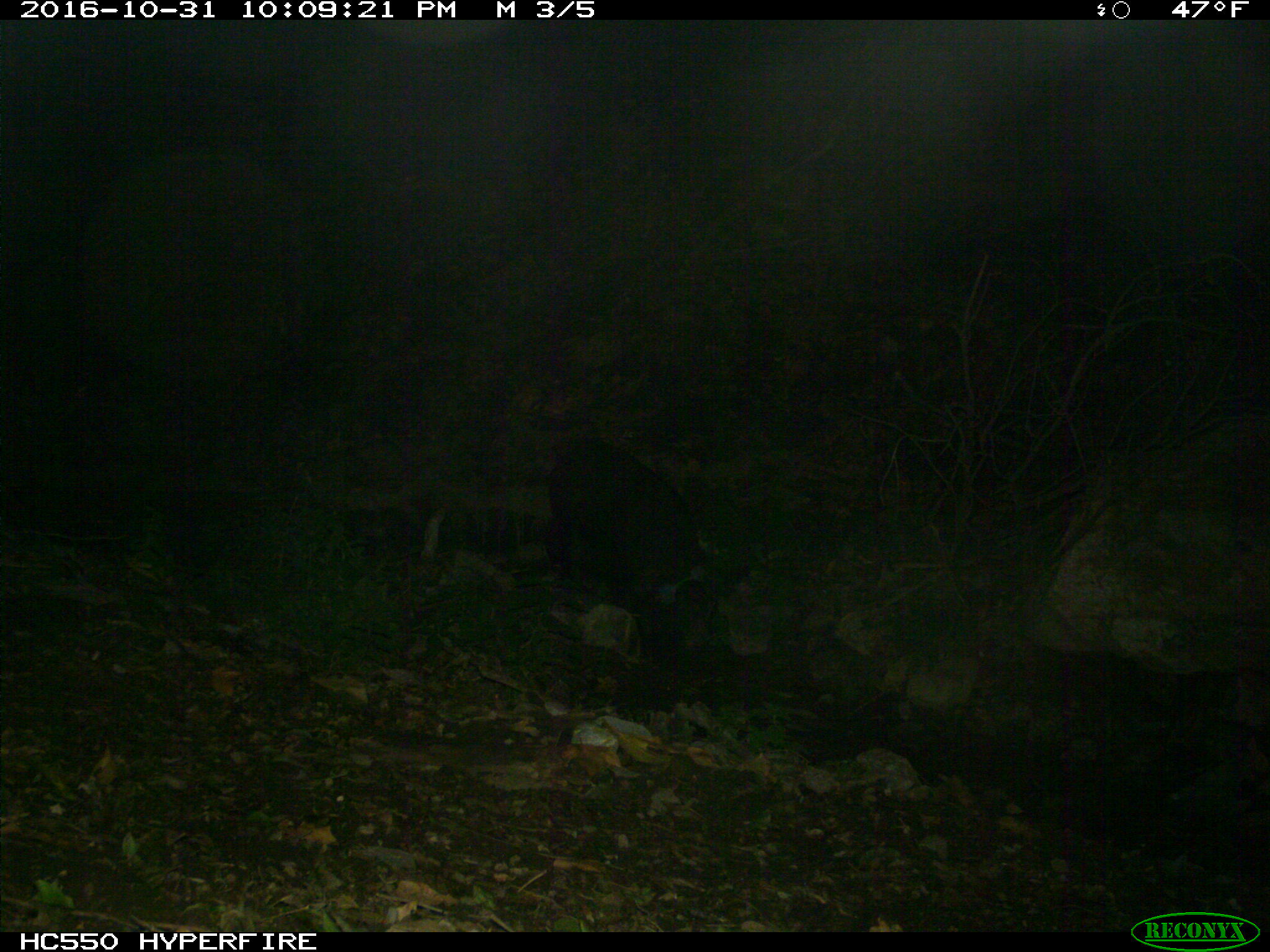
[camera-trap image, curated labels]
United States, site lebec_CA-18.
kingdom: Animalia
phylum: Chordata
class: Mammalia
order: Artiodactyla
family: Suidae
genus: Sus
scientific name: Sus scrofa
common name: wild boar